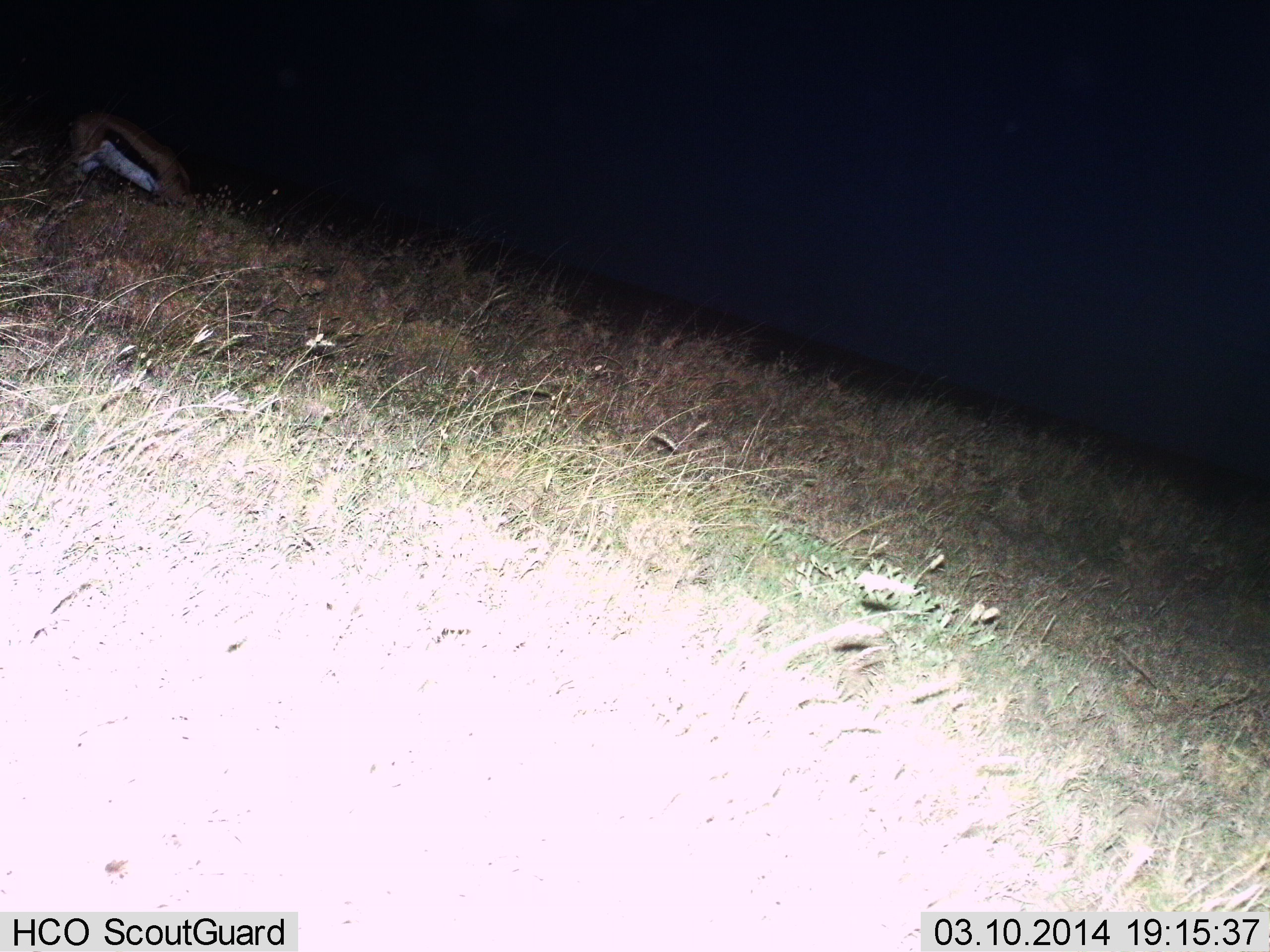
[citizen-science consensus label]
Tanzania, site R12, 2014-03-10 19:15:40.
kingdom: Animalia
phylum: Chordata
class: Mammalia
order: Artiodactyla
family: Bovidae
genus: Eudorcas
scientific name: Eudorcas thomsonii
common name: thomson's gazelle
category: gazellethomsons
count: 1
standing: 50%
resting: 0%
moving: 0%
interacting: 0%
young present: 0%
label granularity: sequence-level